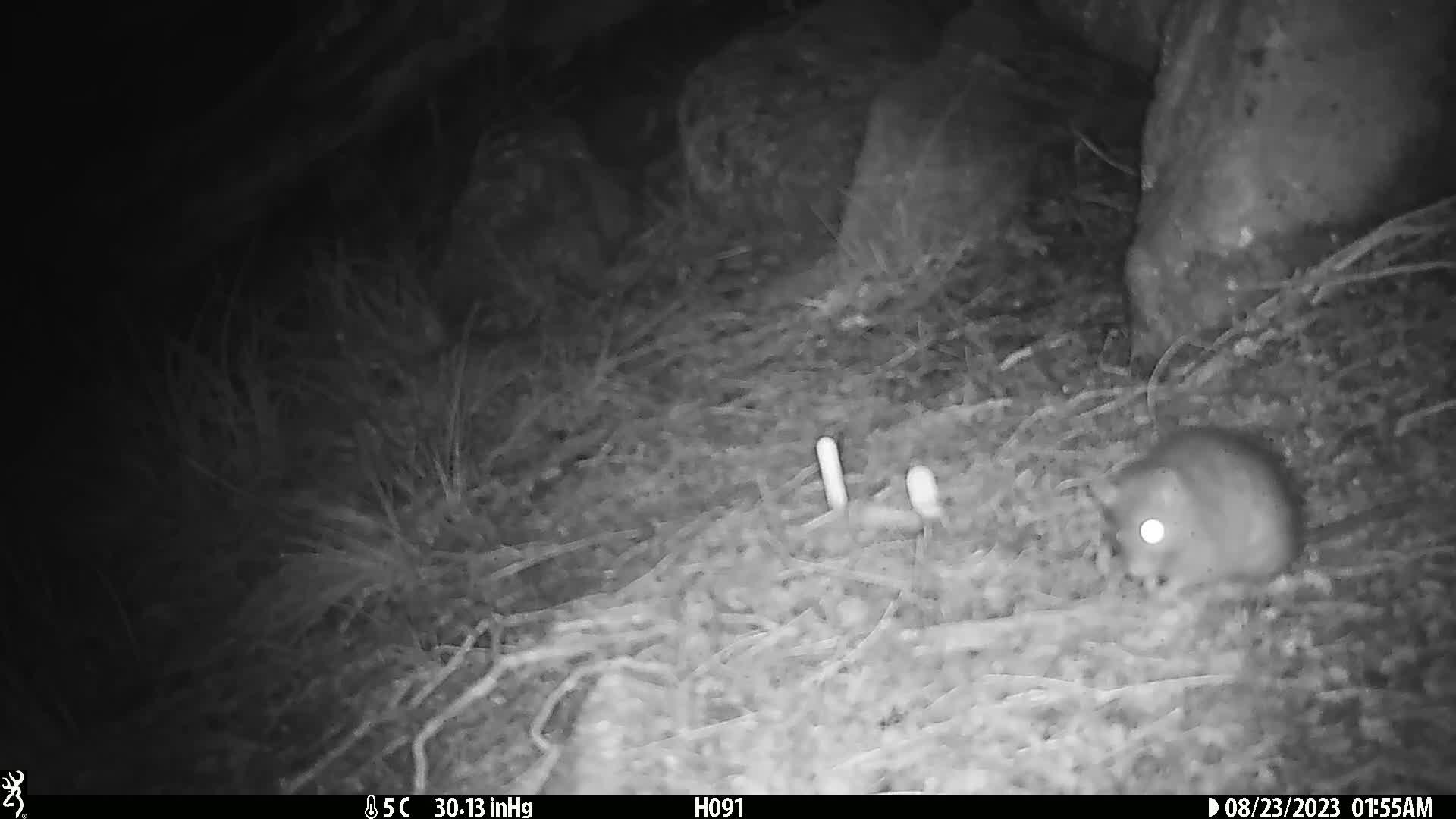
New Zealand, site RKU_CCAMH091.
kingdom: Animalia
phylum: Chordata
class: Mammalia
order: Rodentia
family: Muridae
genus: Rattus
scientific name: Rattus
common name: rat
Rat (Rattus).